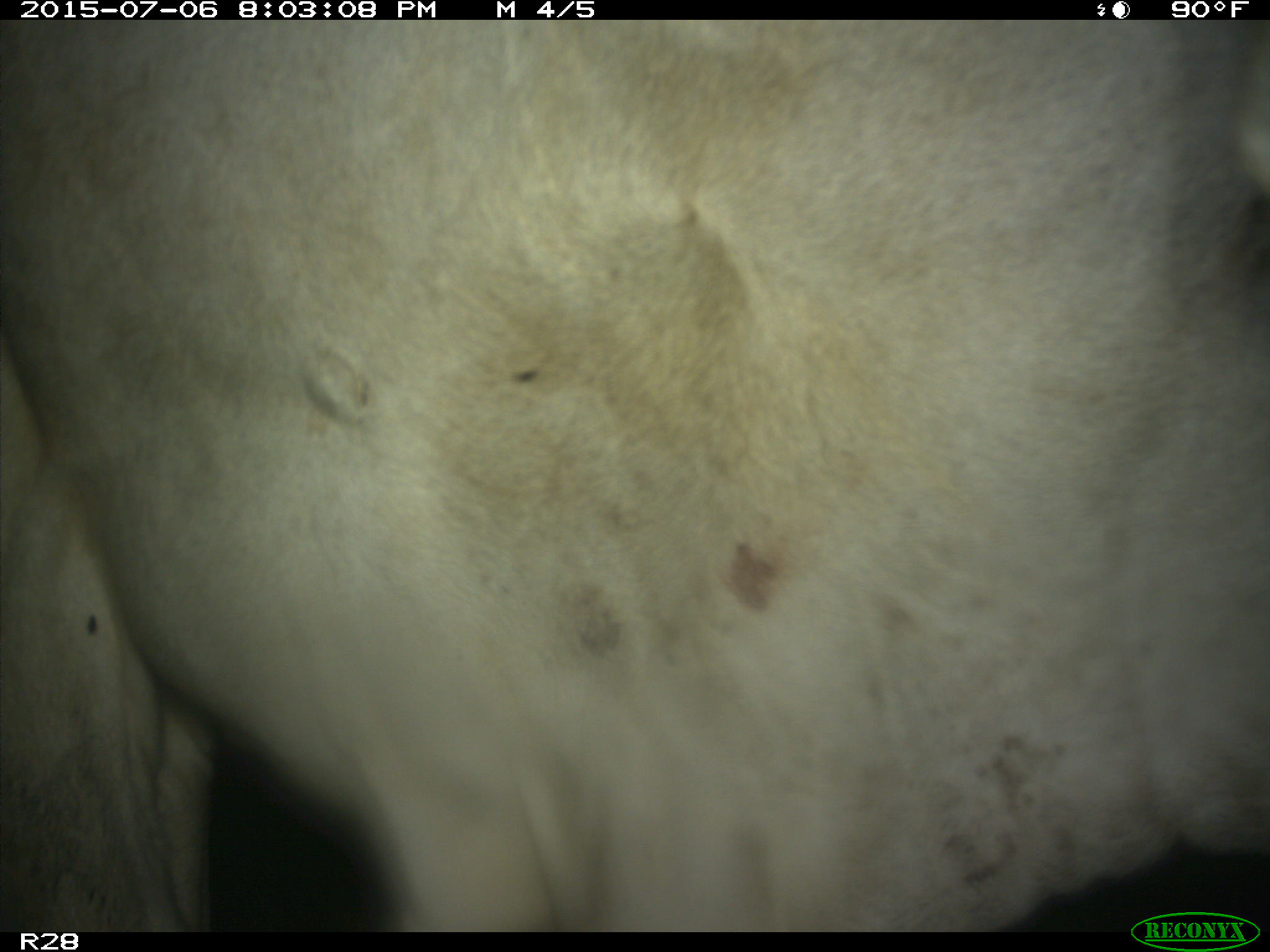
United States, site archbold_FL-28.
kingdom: Animalia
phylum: Chordata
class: Mammalia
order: Artiodactyla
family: Bovidae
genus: Bos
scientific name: Bos taurus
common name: domestic cow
Bos taurus (domestic cow).